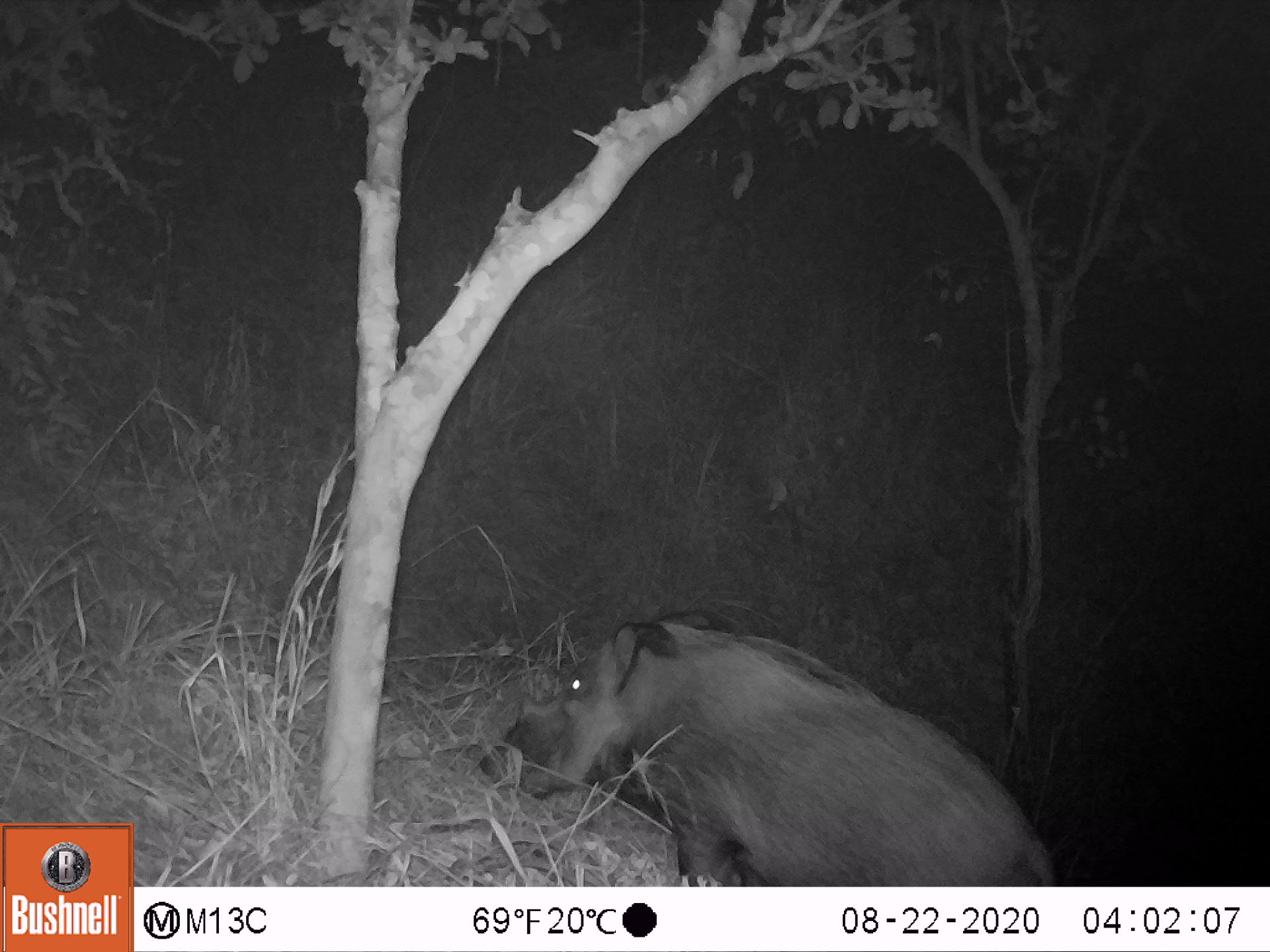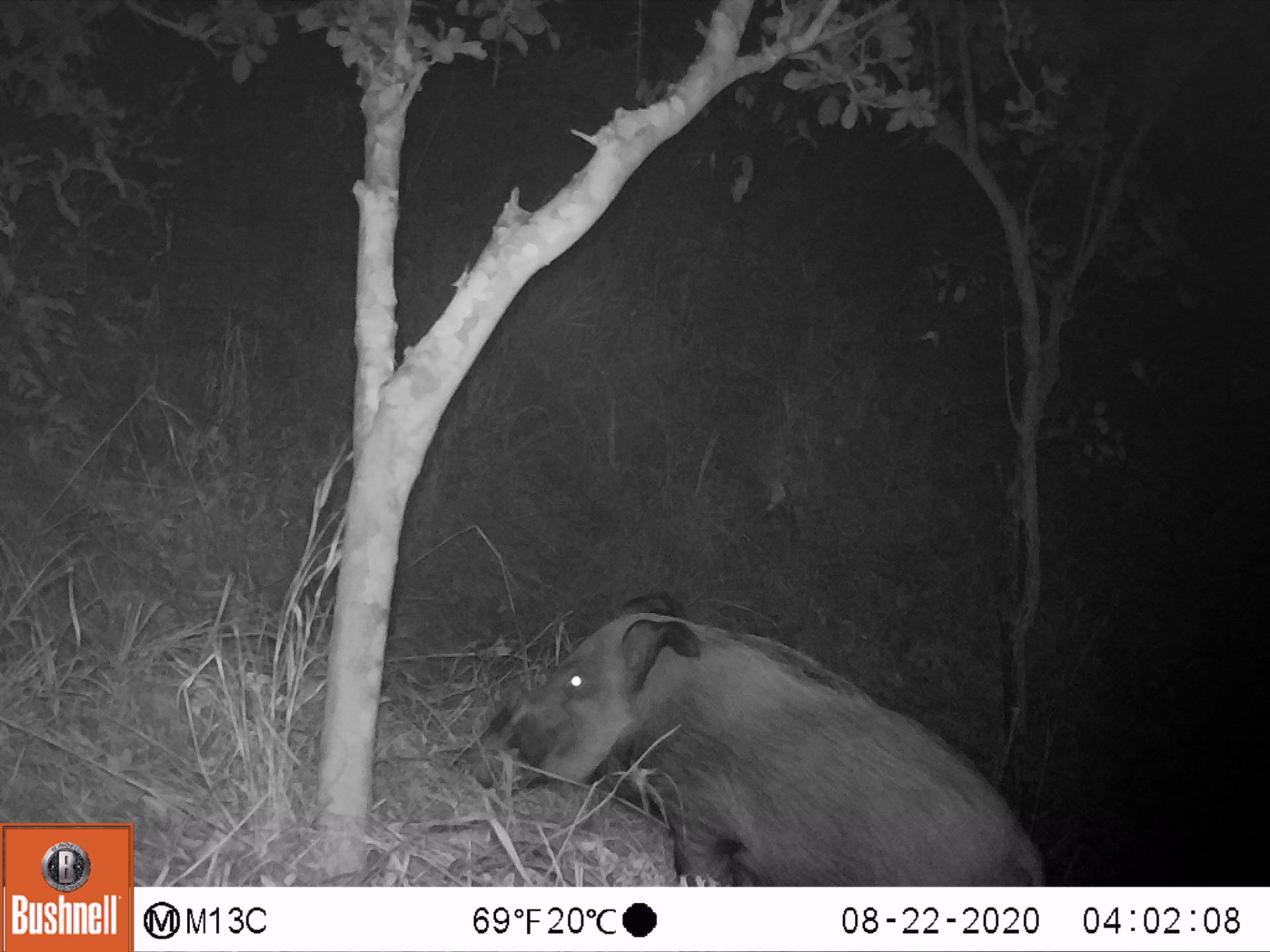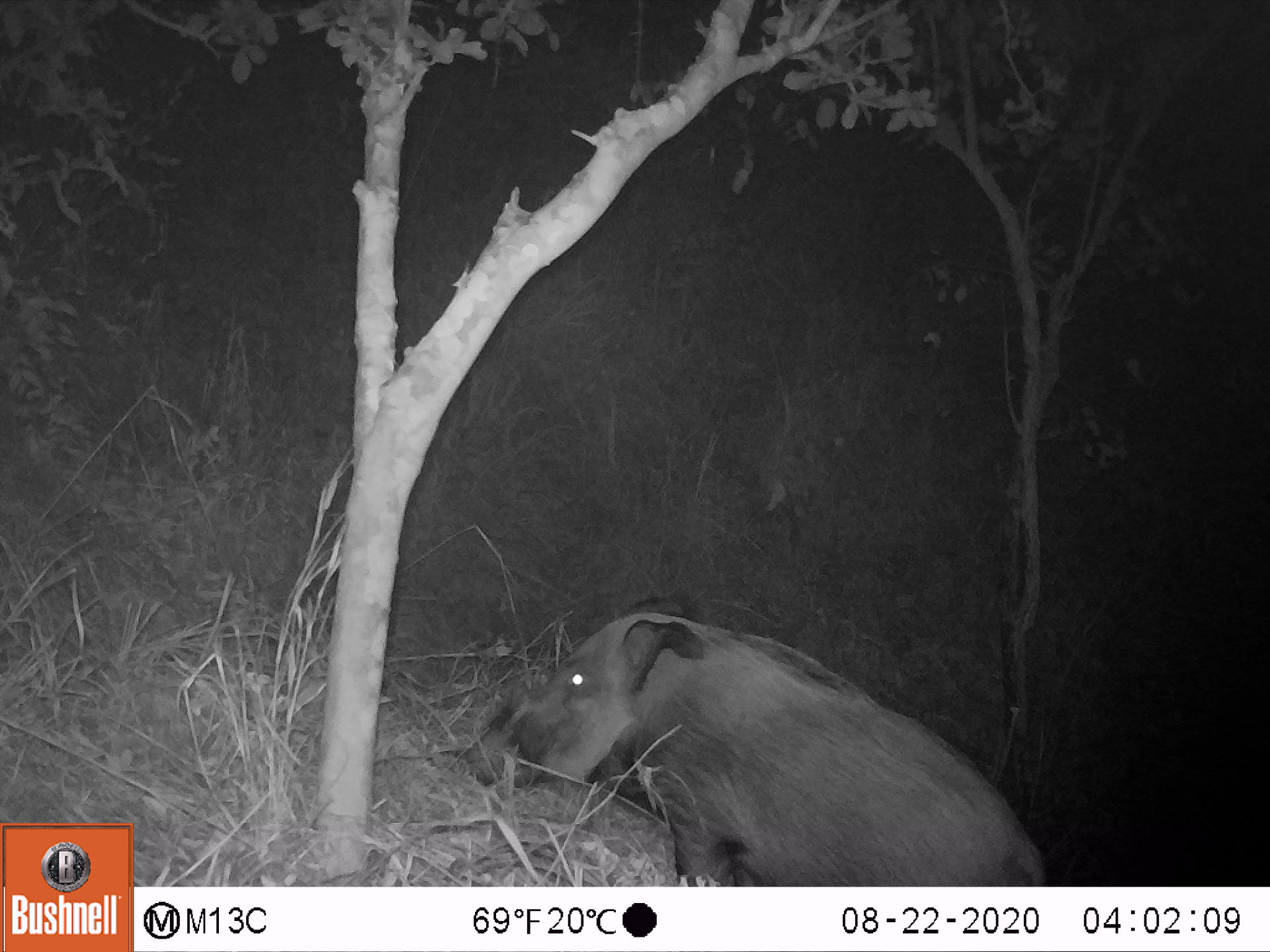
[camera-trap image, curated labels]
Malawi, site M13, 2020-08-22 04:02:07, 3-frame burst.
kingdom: Animalia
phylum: Chordata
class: Mammalia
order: Artiodactyla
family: Suidae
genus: Potamochoerus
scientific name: Potamochoerus larvatus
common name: bushpig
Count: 1.